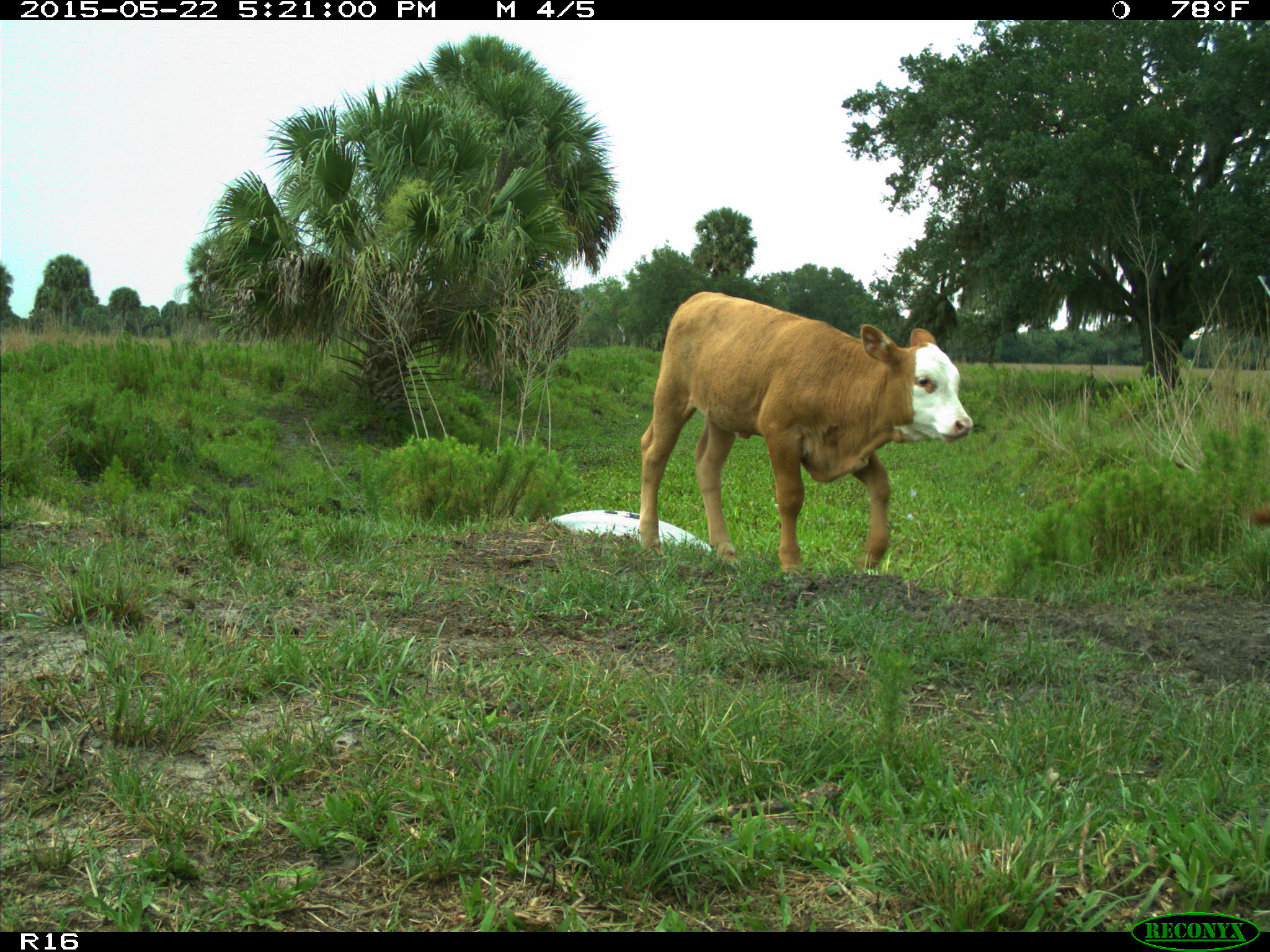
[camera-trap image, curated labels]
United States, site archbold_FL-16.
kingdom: Animalia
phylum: Chordata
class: Mammalia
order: Artiodactyla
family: Bovidae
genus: Bos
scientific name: Bos taurus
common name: domestic cow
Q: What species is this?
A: Bos taurus (domestic cow).